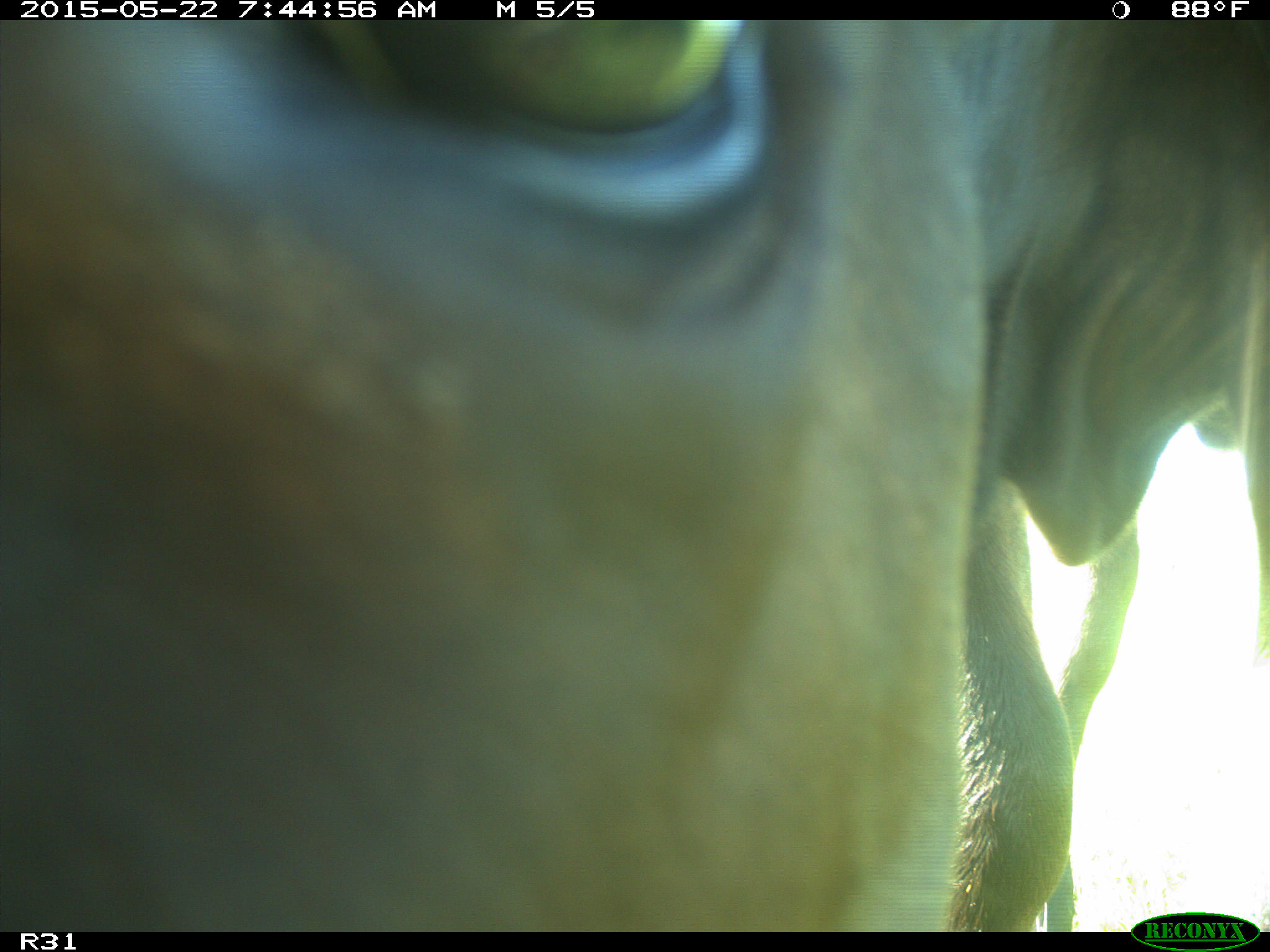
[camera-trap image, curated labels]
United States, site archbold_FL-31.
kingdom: Animalia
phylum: Chordata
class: Mammalia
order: Artiodactyla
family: Bovidae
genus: Bos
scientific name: Bos taurus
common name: domestic cow